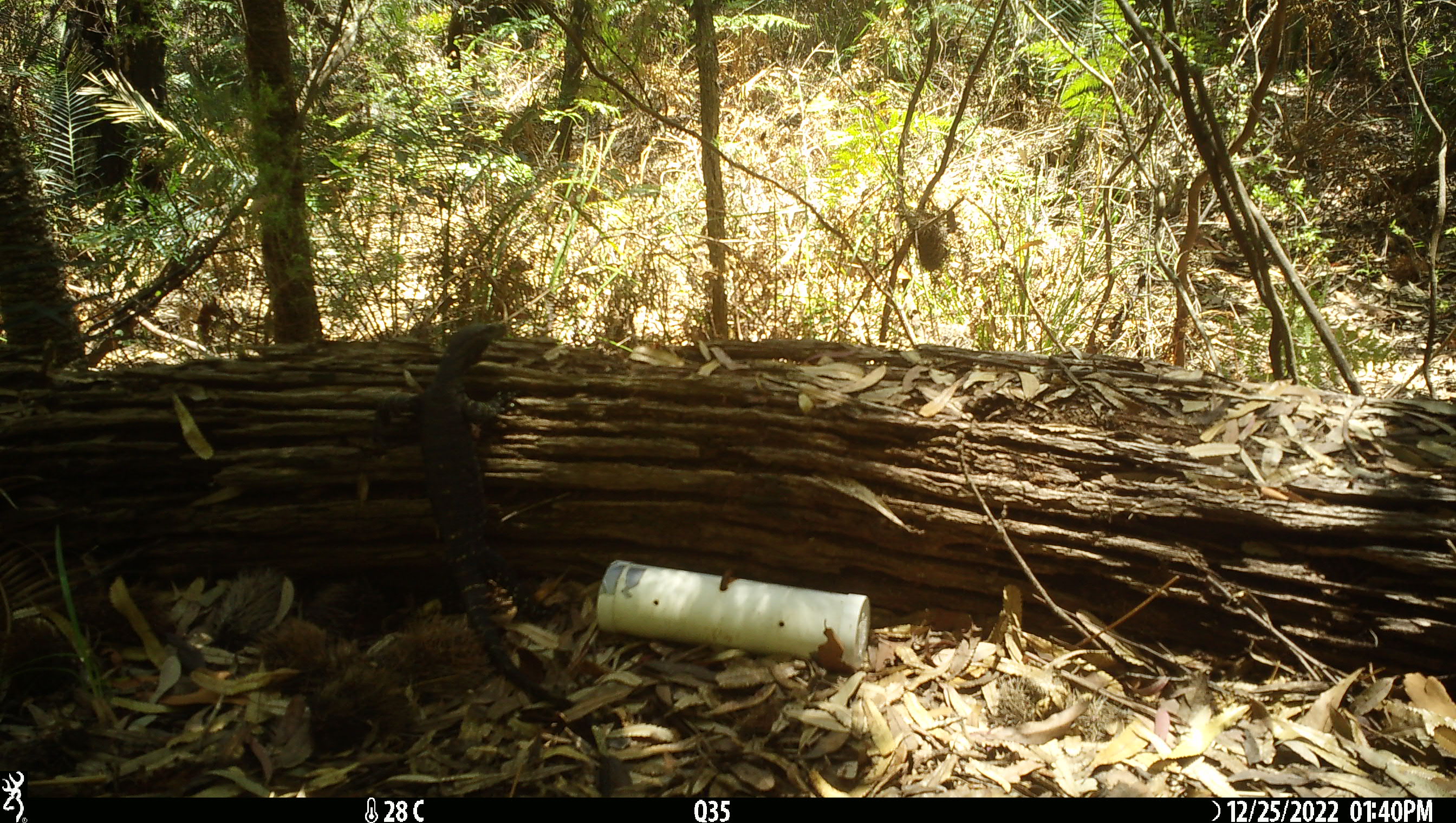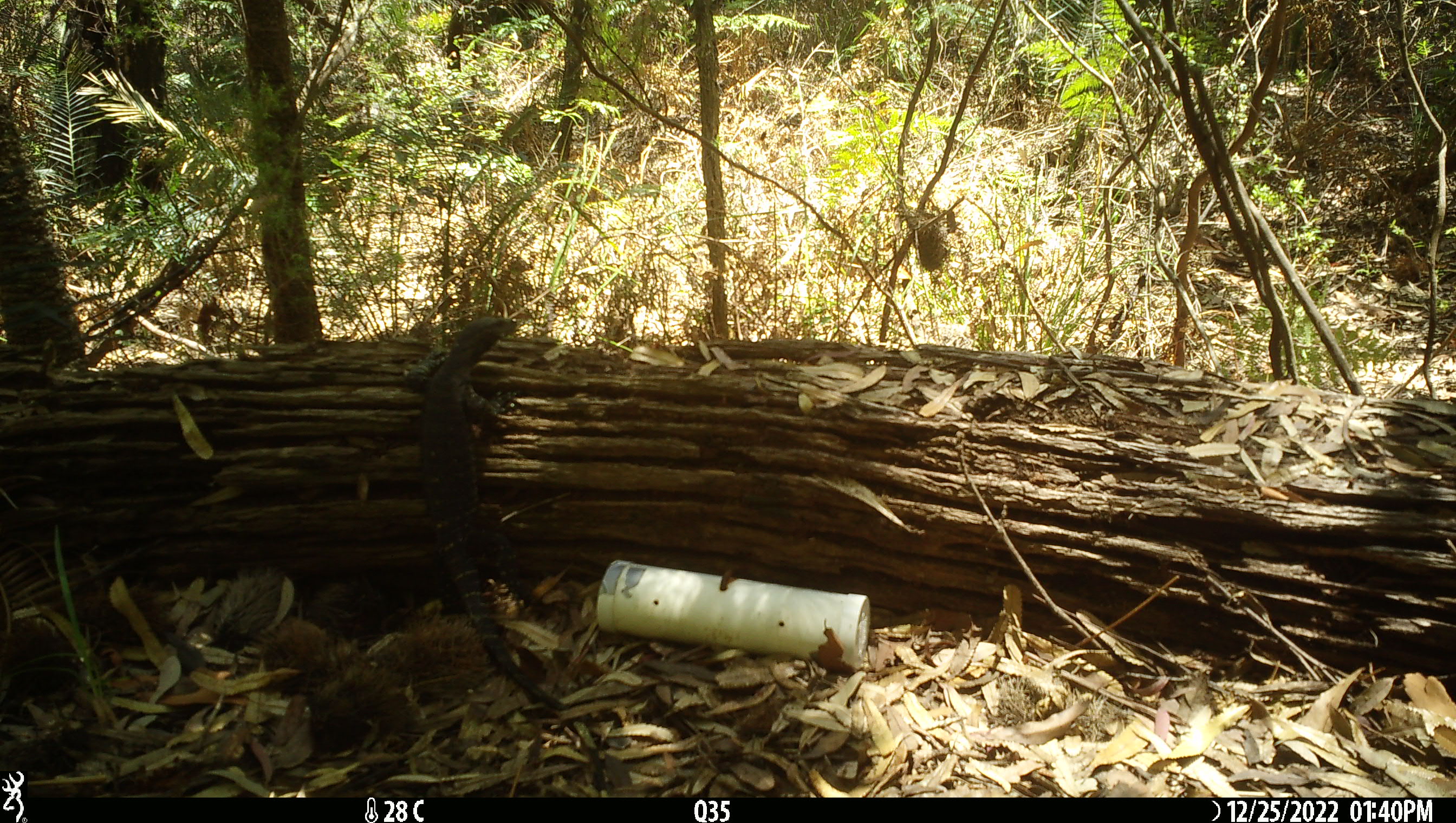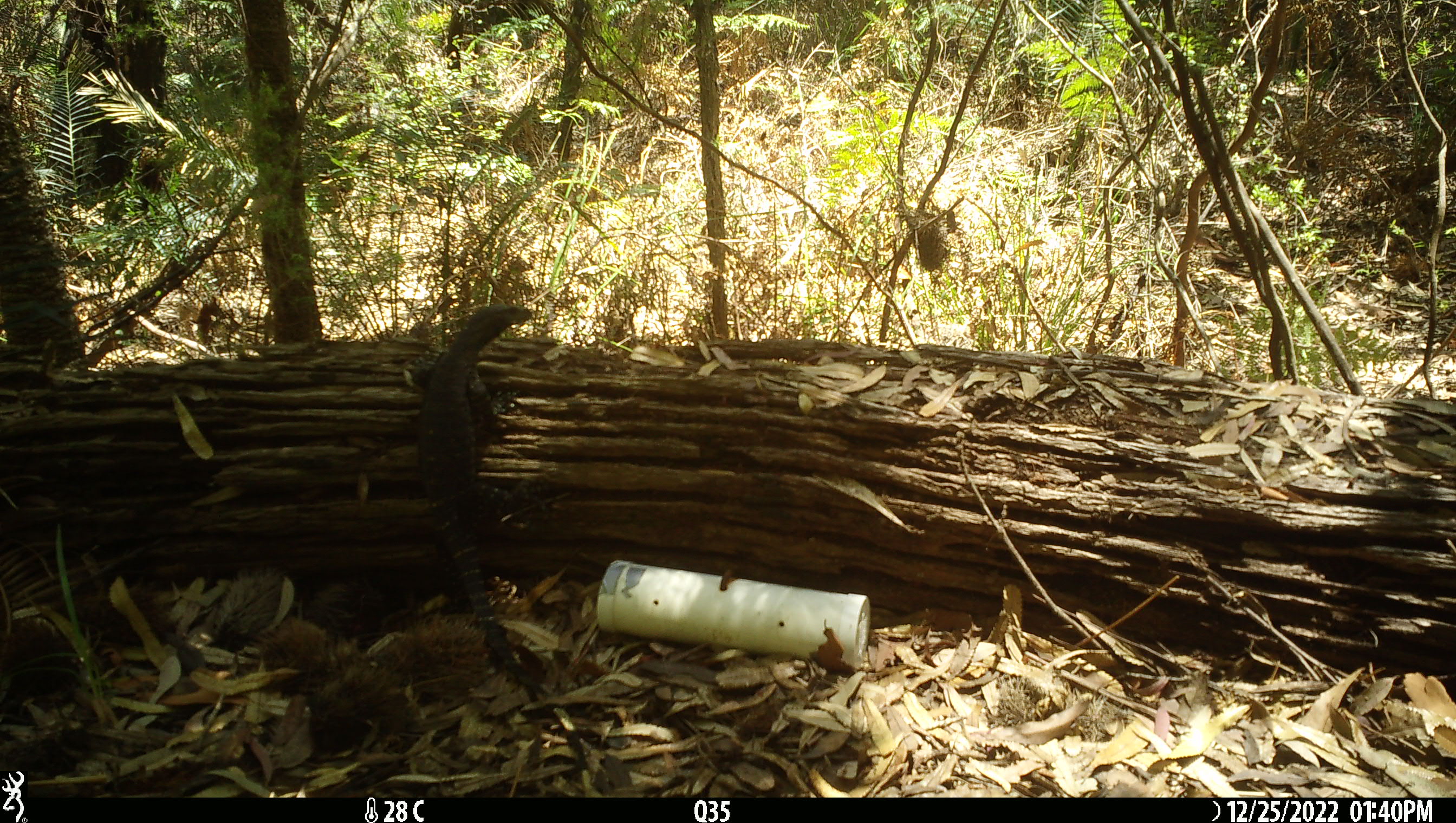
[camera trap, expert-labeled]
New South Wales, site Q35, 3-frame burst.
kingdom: Animalia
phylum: Chordata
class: Reptilia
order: Squamata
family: Varanidae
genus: Varanus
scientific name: Varanus varius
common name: lace monitor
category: goanna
Goanna (lace monitor) (Varanus varius).